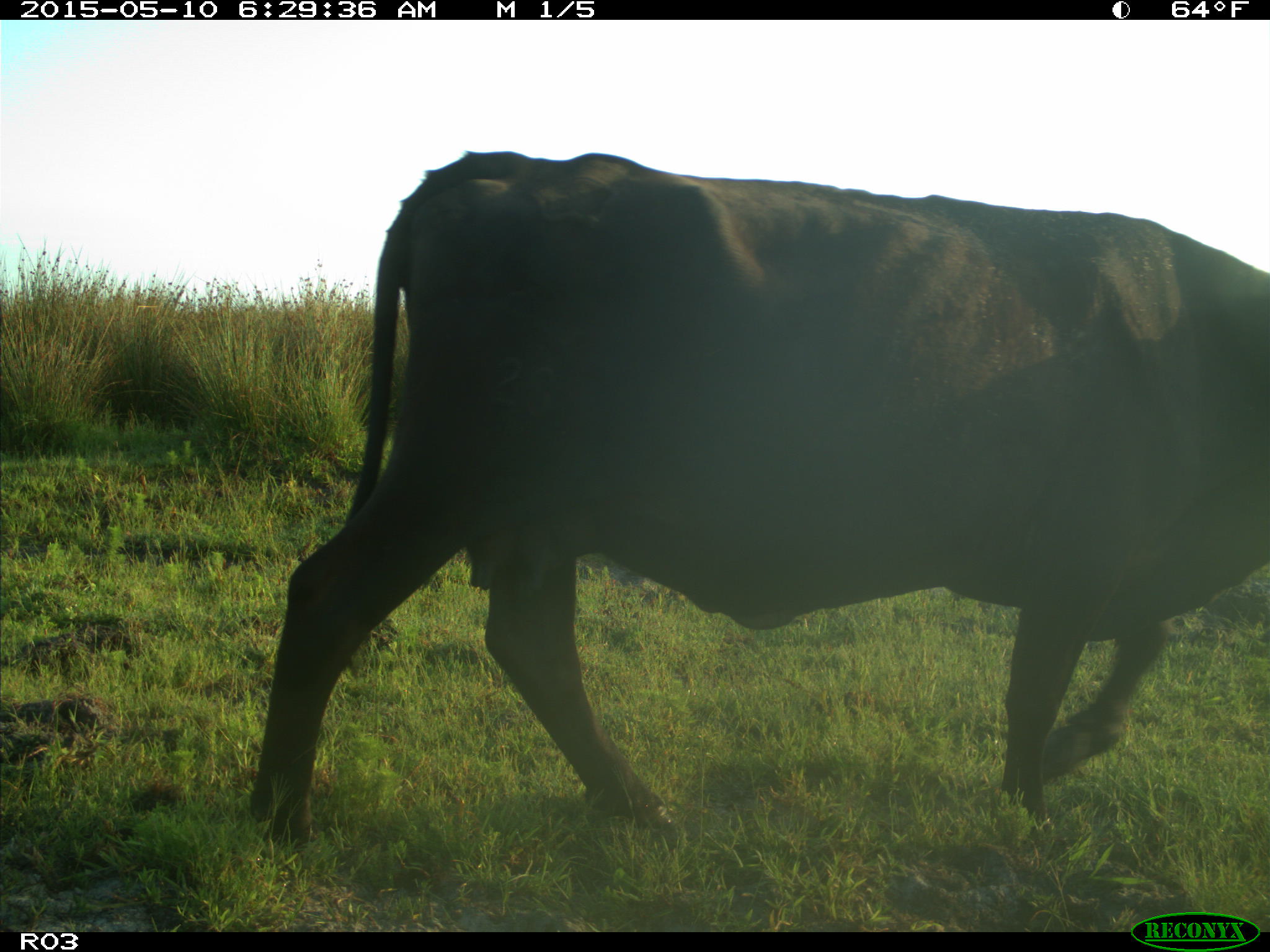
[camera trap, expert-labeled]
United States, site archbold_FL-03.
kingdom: Animalia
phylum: Chordata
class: Mammalia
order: Artiodactyla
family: Bovidae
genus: Bos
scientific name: Bos taurus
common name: domestic cow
Bos taurus (domestic cow).